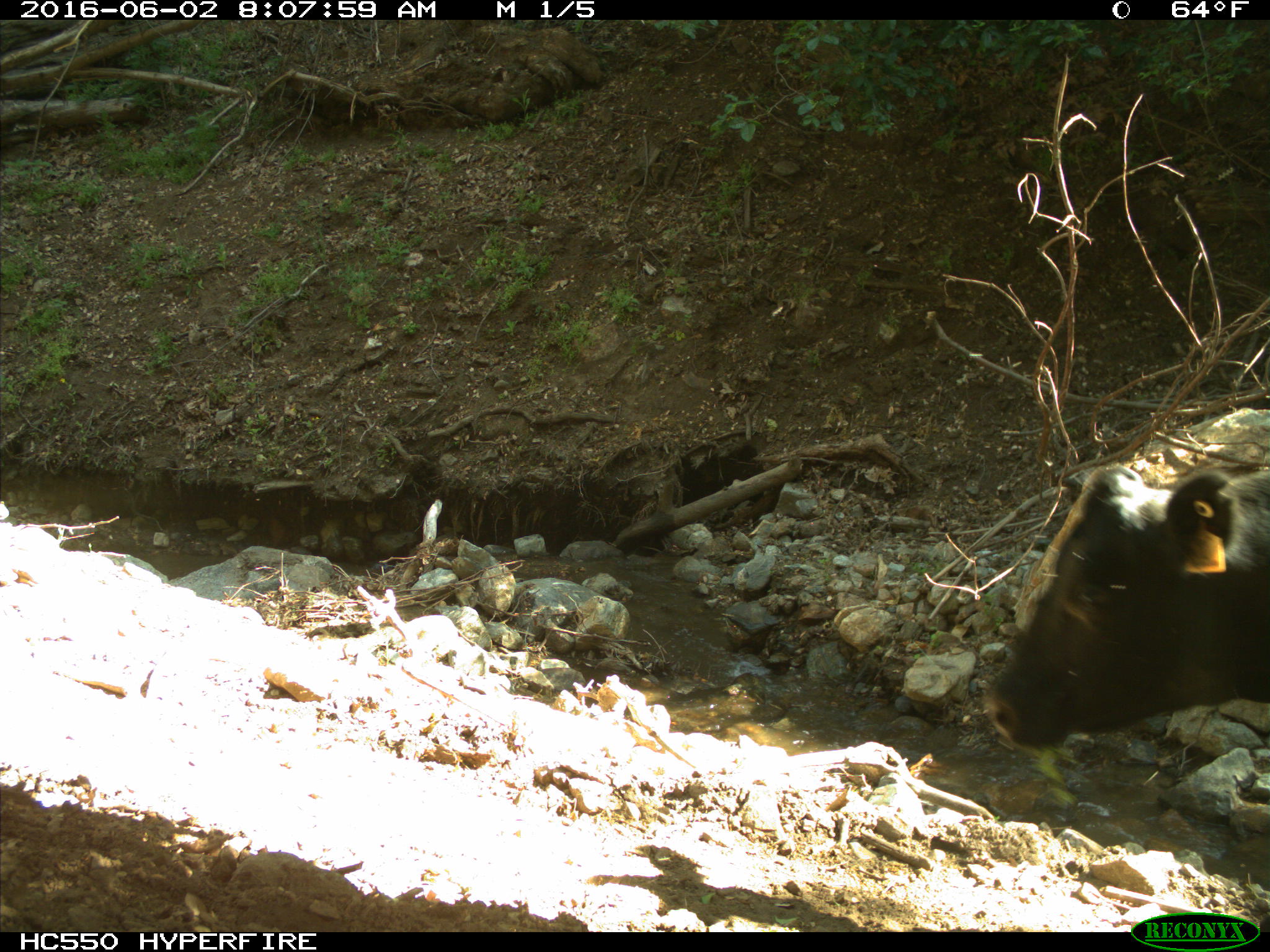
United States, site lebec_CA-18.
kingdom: Animalia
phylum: Chordata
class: Mammalia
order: Artiodactyla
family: Bovidae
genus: Bos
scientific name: Bos taurus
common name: domestic cow